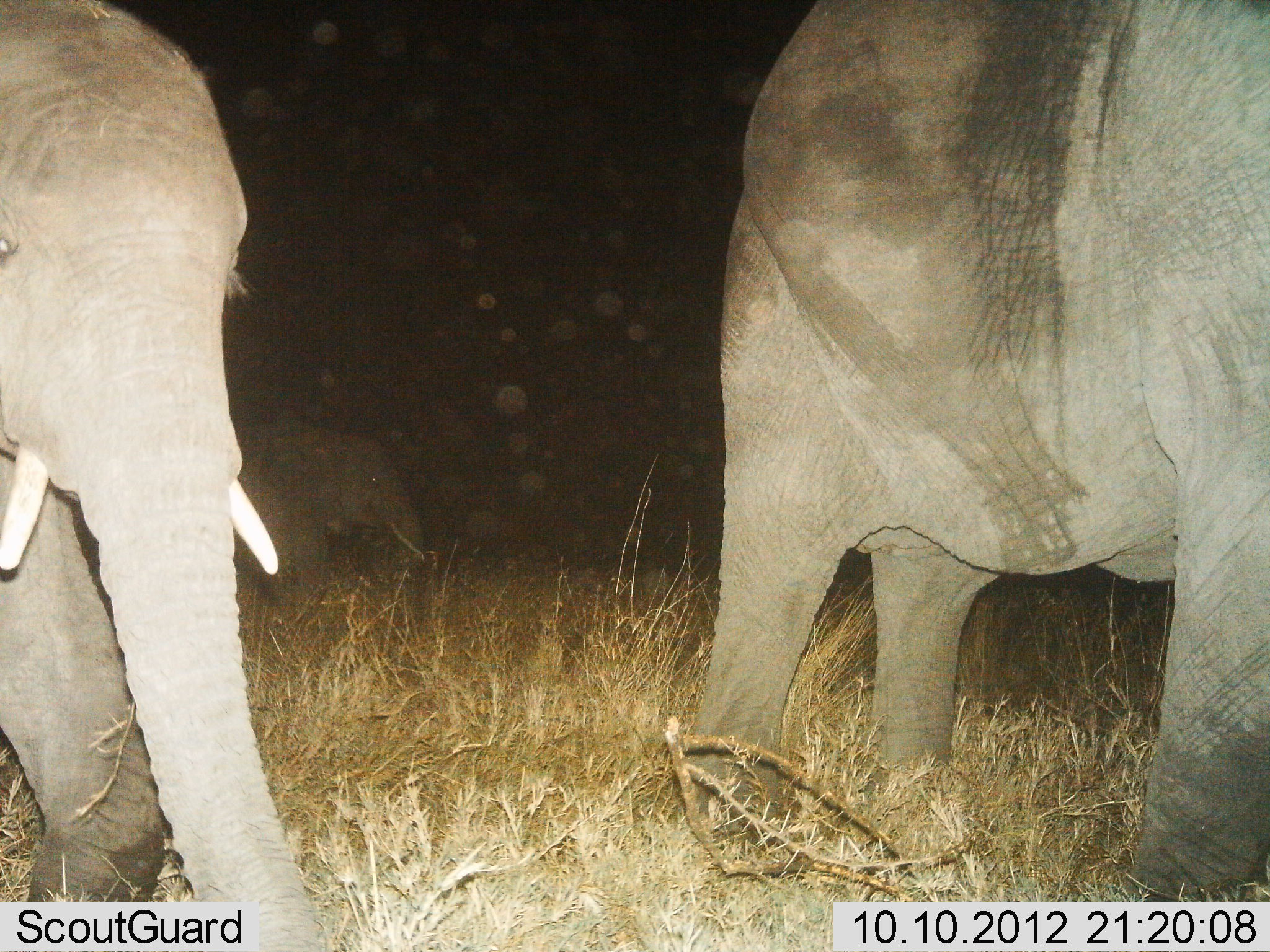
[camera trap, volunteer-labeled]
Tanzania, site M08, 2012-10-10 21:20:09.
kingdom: Animalia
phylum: Chordata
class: Mammalia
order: Proboscidea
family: Elephantidae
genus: Loxodonta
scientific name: Loxodonta africana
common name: african bush elephant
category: elephant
Elephant (african bush elephant) (Loxodonta africana), count 3. Behavior (volunteer vote fractions): standing 60%, resting 0%, moving 50%, interacting 0%. Young present (vote fraction): 0%. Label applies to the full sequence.